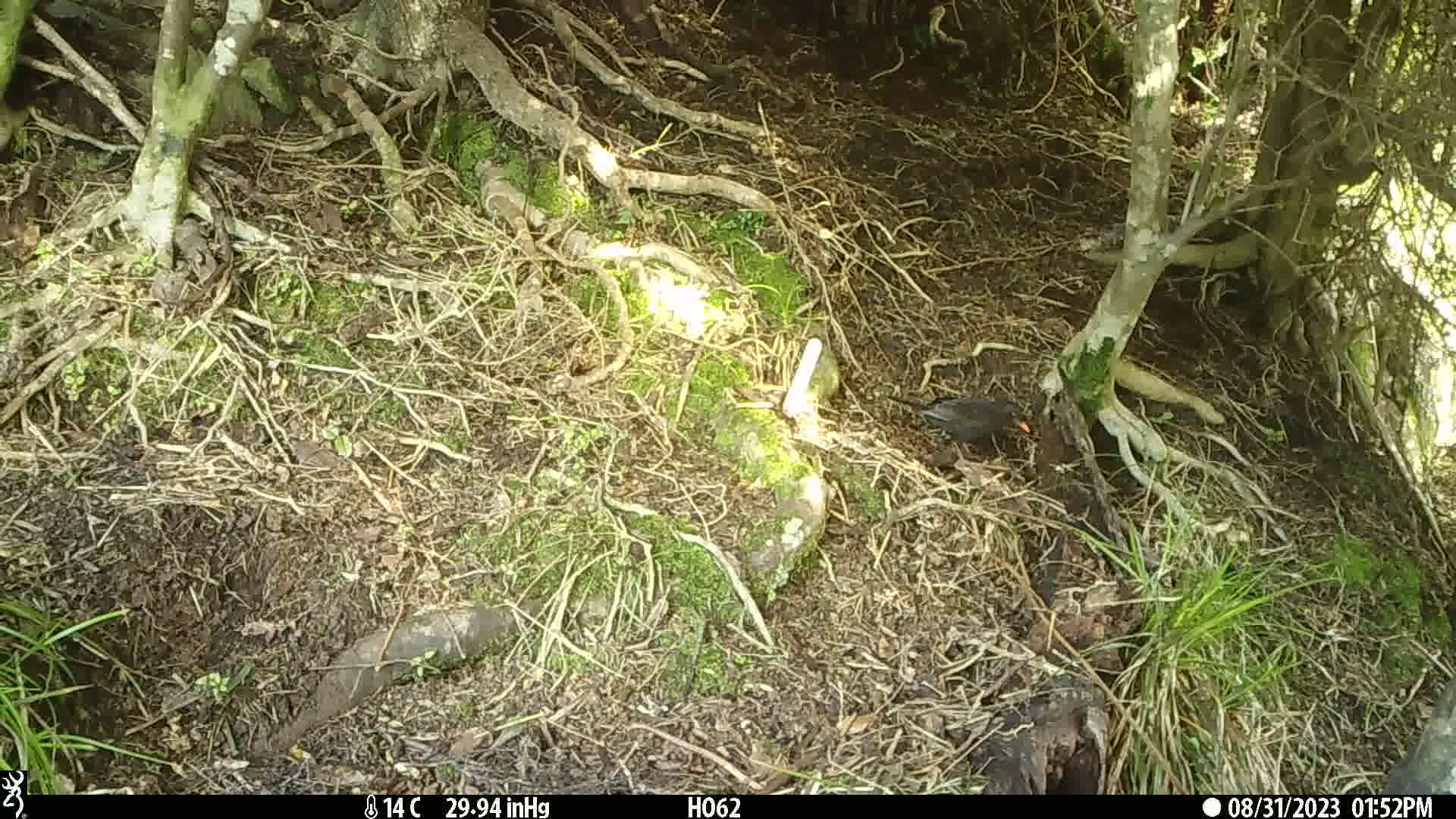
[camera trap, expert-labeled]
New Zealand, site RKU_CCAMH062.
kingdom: Animalia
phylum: Chordata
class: Aves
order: Passeriformes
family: Turdidae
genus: Turdus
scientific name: Turdus merula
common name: eurasian blackbird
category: blackbird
Blackbird (eurasian blackbird) (Turdus merula).